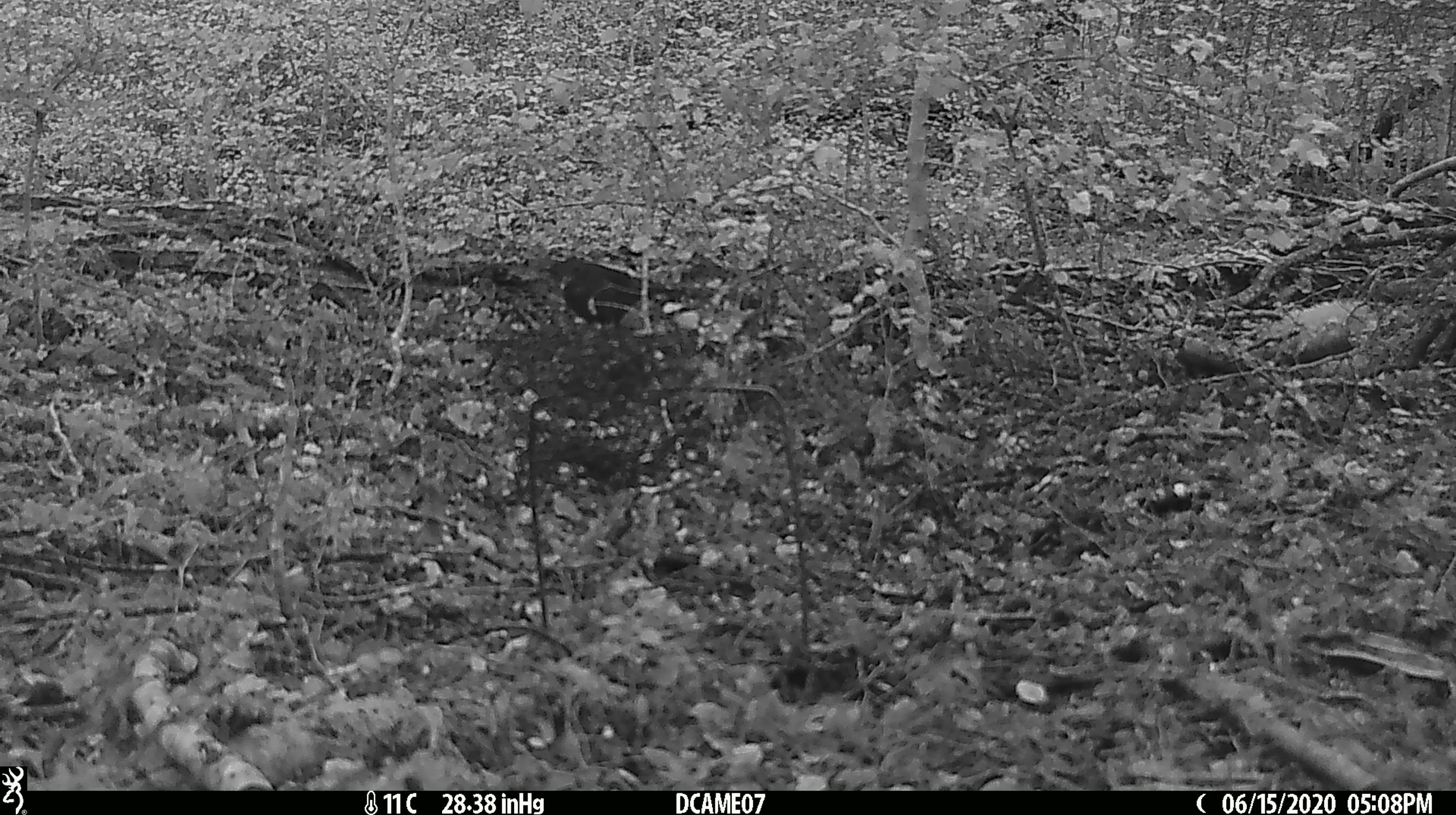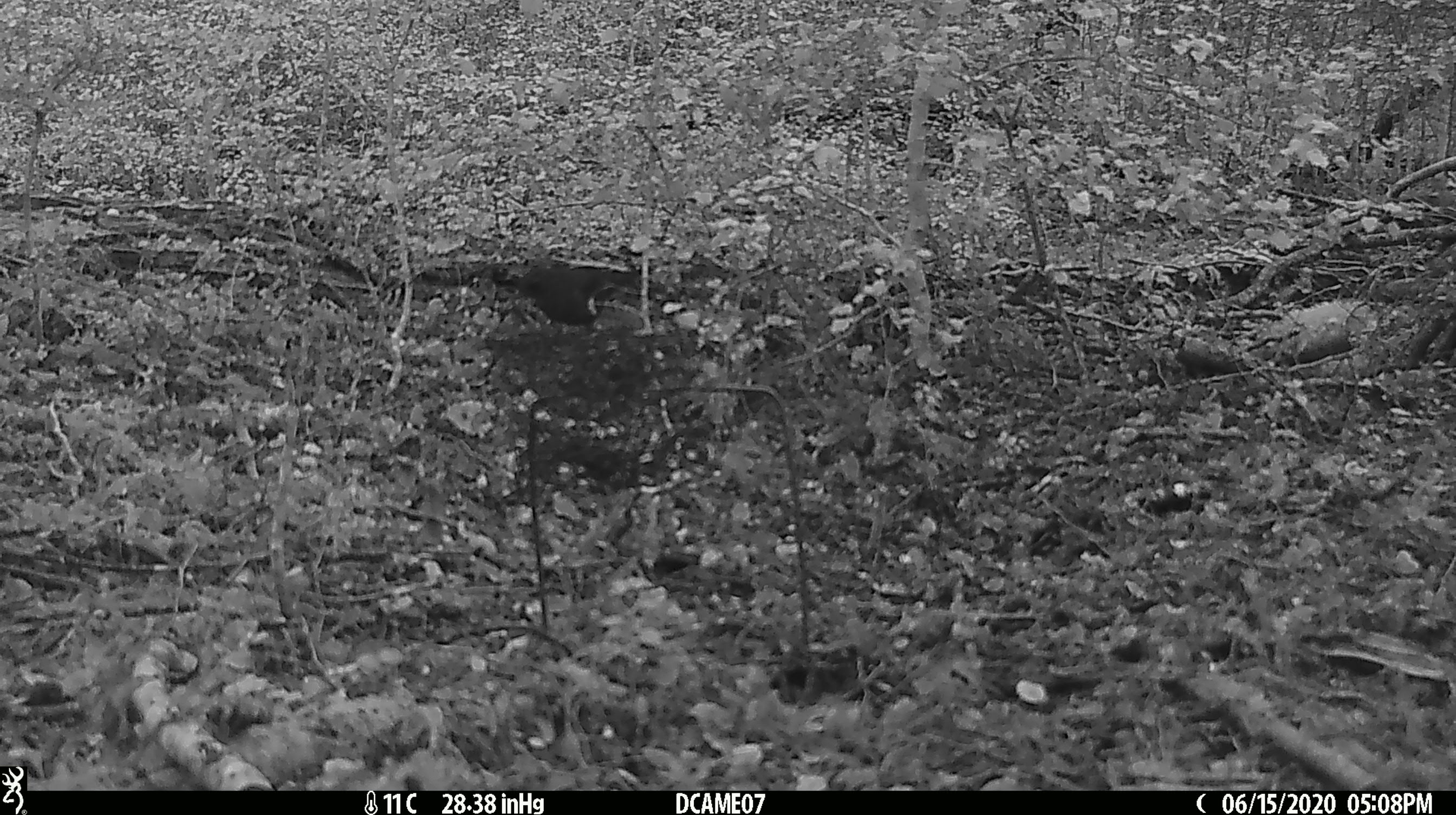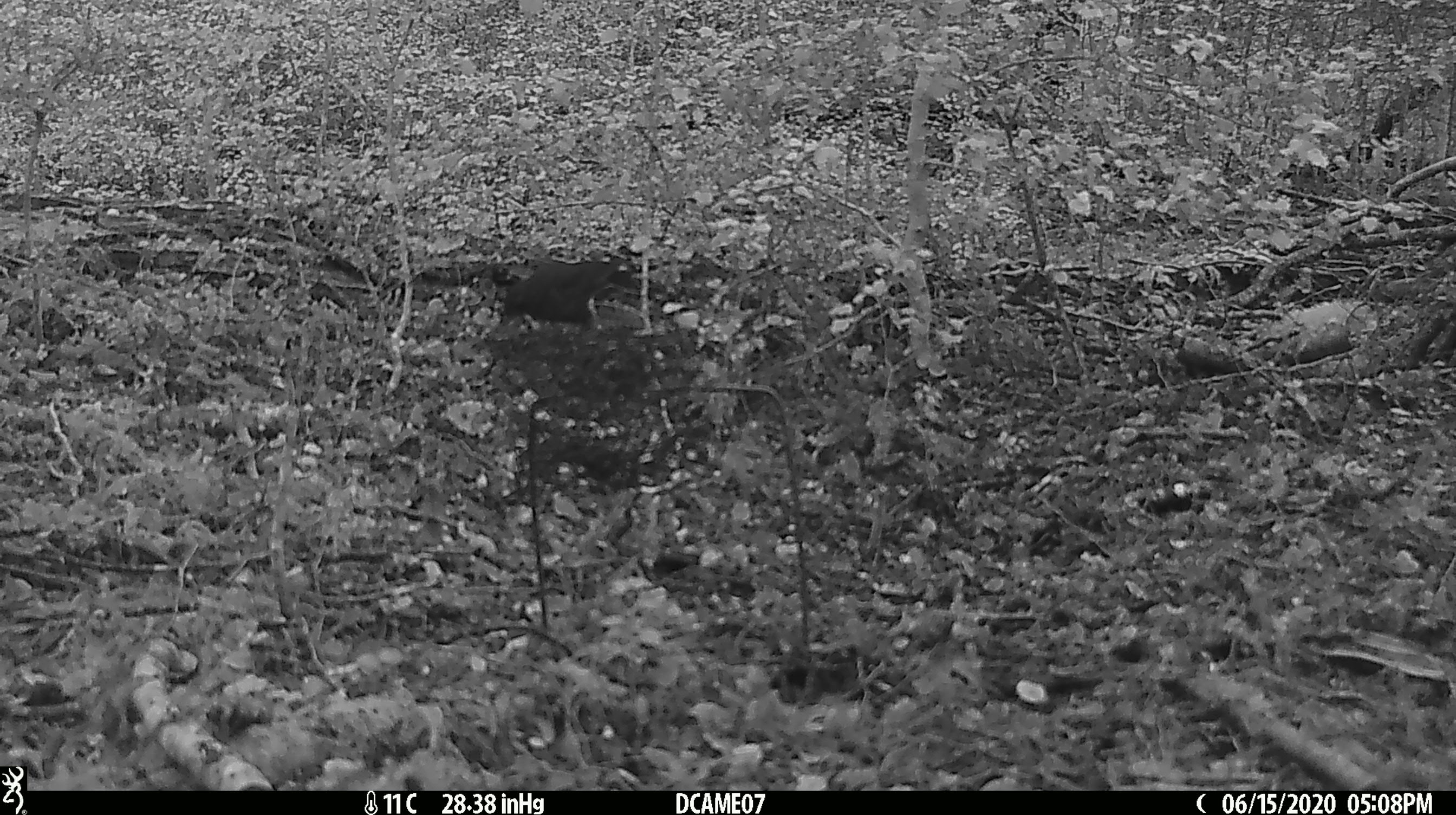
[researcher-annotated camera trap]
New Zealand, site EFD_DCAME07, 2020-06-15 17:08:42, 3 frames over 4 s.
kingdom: Animalia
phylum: Chordata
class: Aves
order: Passeriformes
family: Turdidae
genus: Turdus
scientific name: Turdus merula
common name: eurasian blackbird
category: blackbird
Blackbird (eurasian blackbird) (Turdus merula).